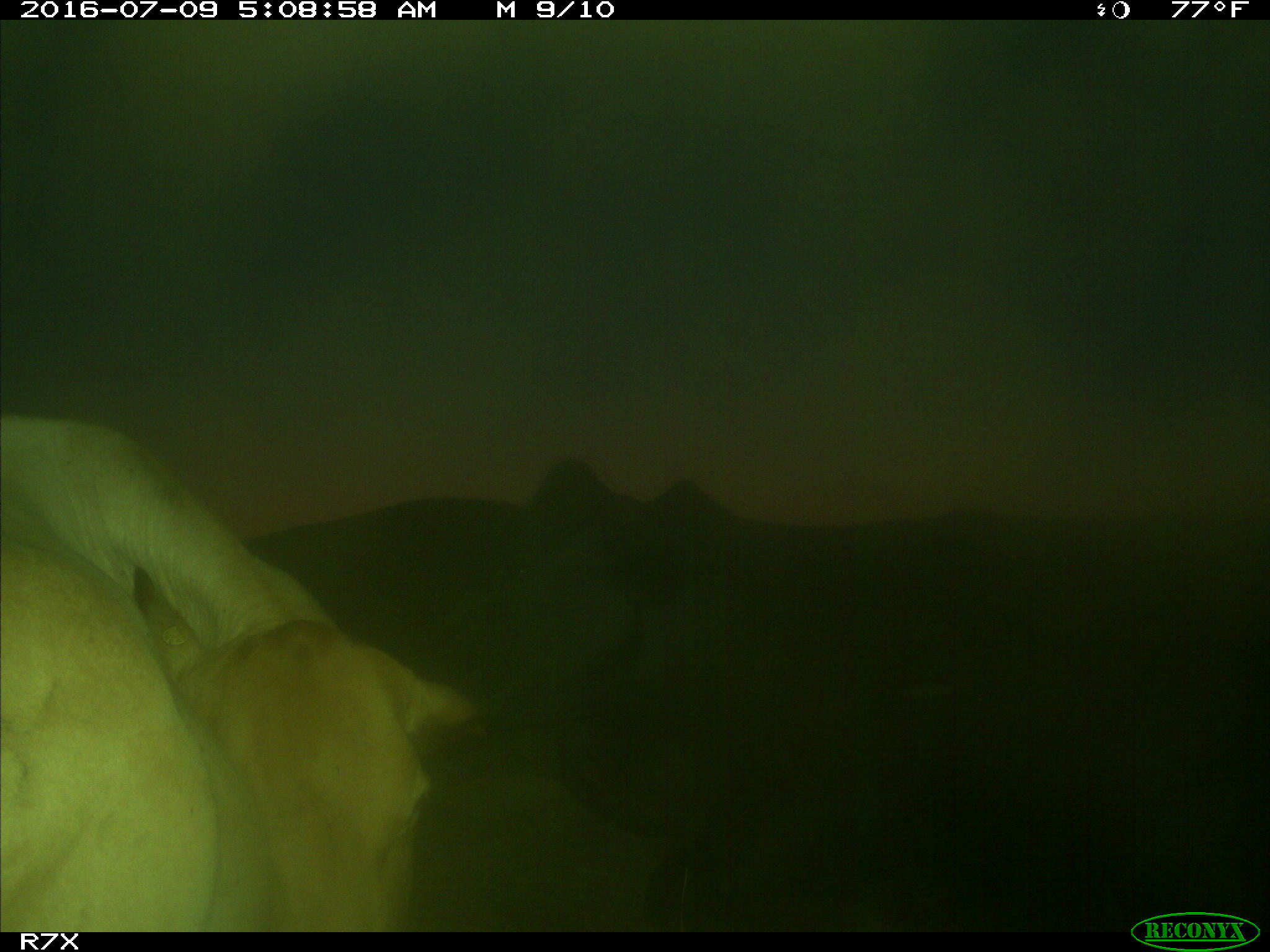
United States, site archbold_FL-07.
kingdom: Animalia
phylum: Chordata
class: Mammalia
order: Artiodactyla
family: Bovidae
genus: Bos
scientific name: Bos taurus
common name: domestic cow